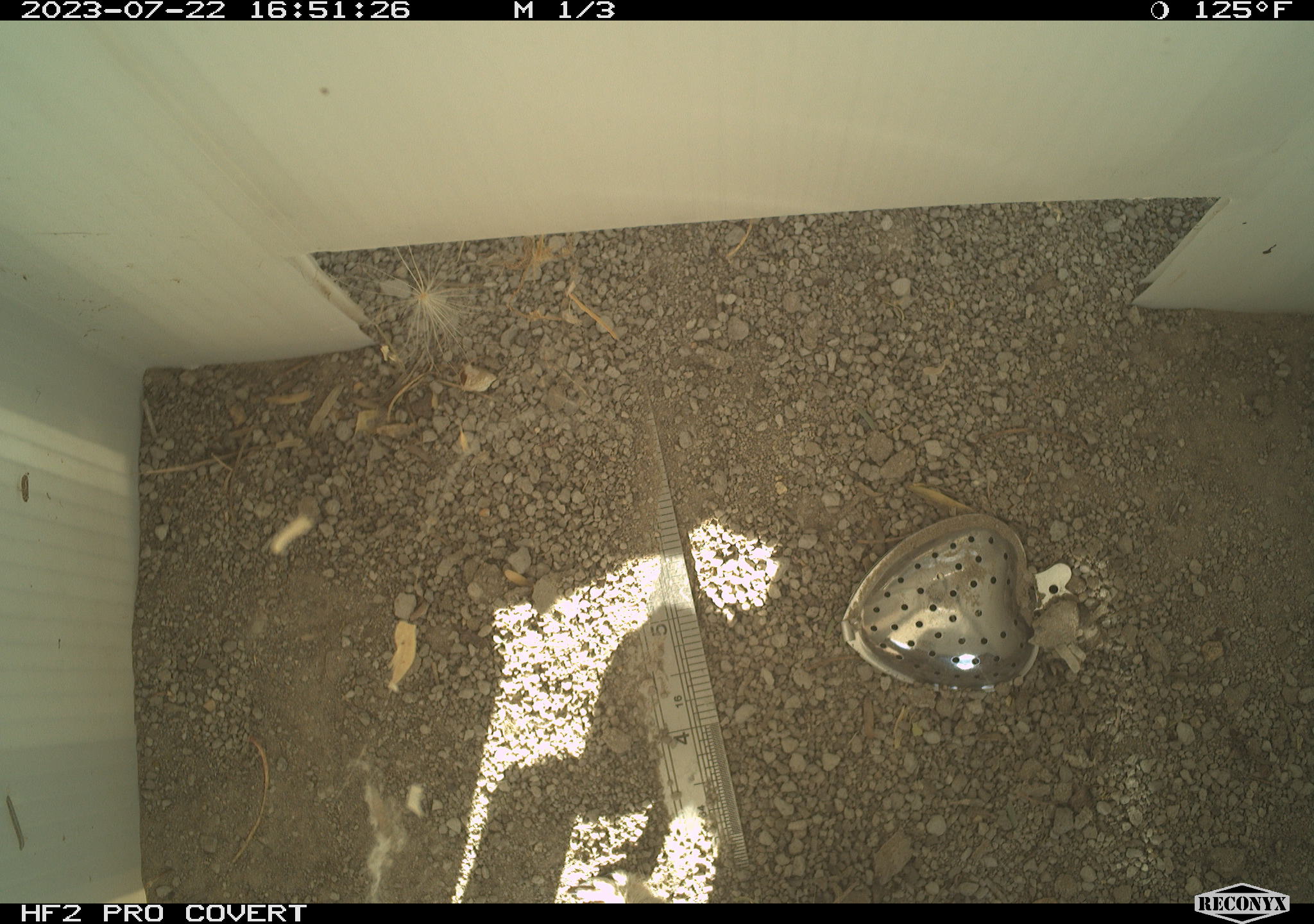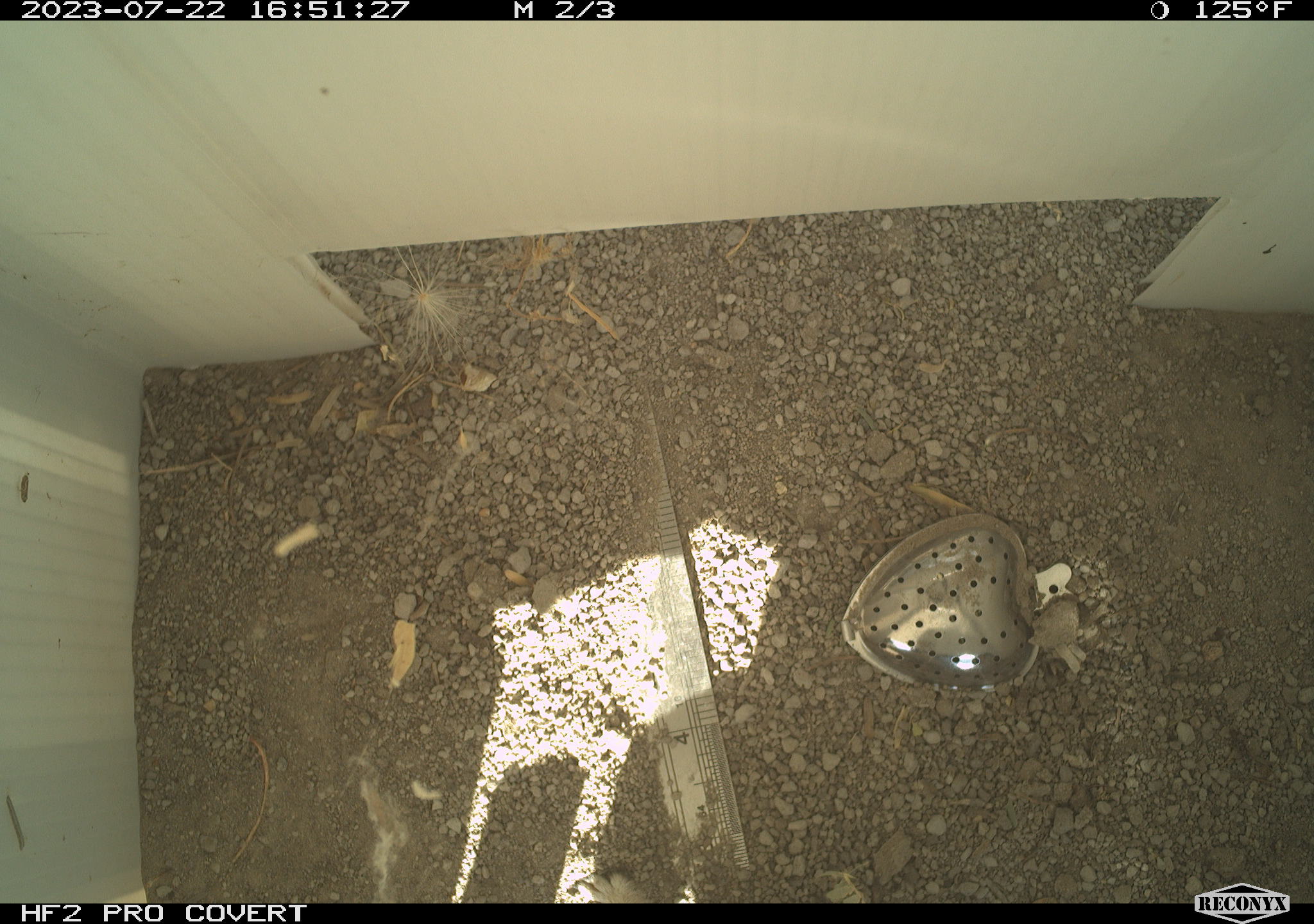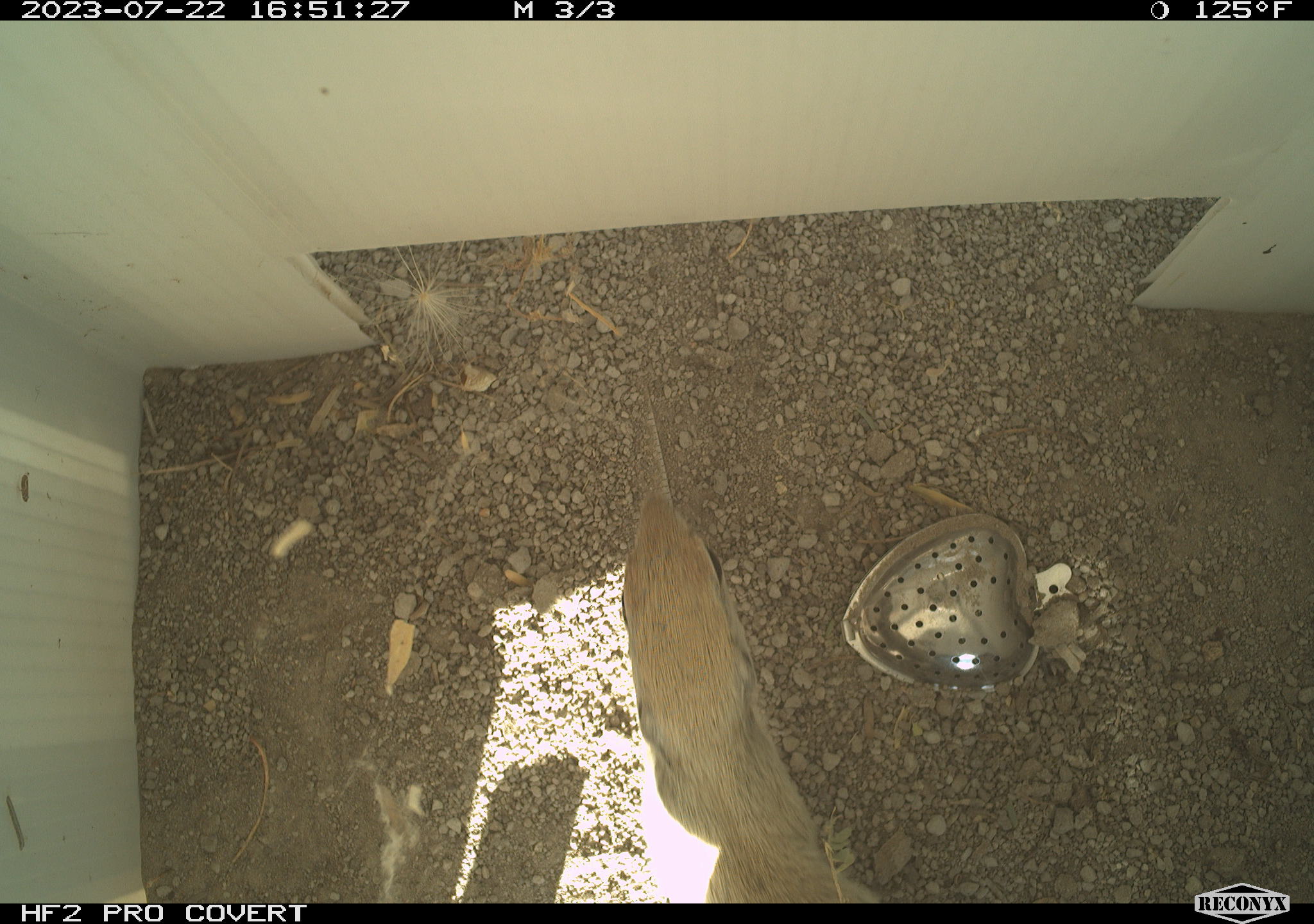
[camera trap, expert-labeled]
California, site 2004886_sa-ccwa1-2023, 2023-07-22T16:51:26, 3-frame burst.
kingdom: Animalia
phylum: Chordata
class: Mammalia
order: Rodentia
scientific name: Rodentia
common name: rodent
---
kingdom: Animalia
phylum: Chordata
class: Mammalia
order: Rodentia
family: Sciuridae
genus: Xerospermophilus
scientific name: Xerospermophilus tereticaudus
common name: round-tailed ground squirrel